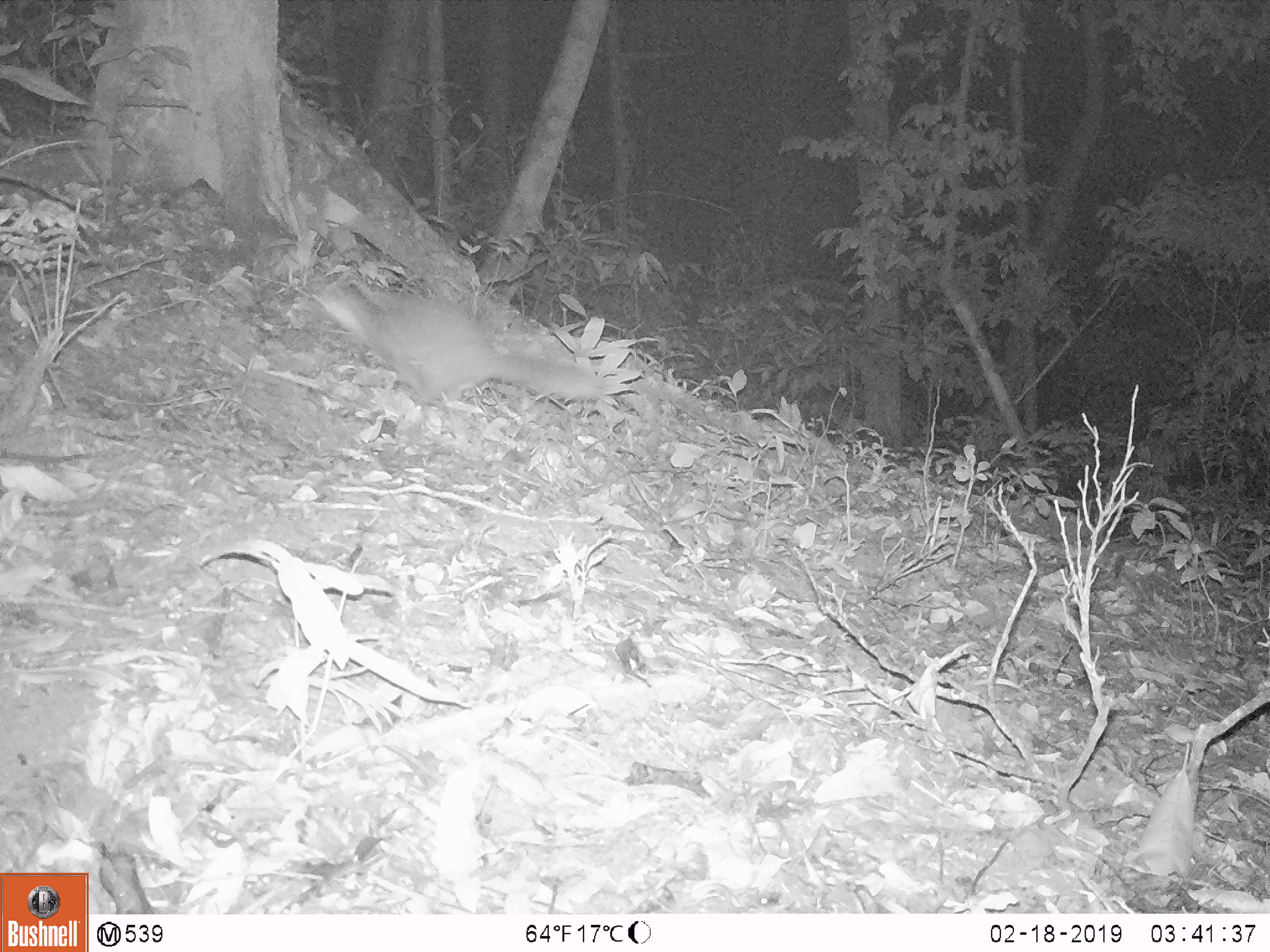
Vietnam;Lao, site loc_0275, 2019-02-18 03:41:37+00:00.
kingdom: Animalia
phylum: Chordata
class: Mammalia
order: Carnivora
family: Mustelidae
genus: Melogale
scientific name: Melogale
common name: ferret badger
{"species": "ferret badger (Melogale)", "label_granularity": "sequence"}